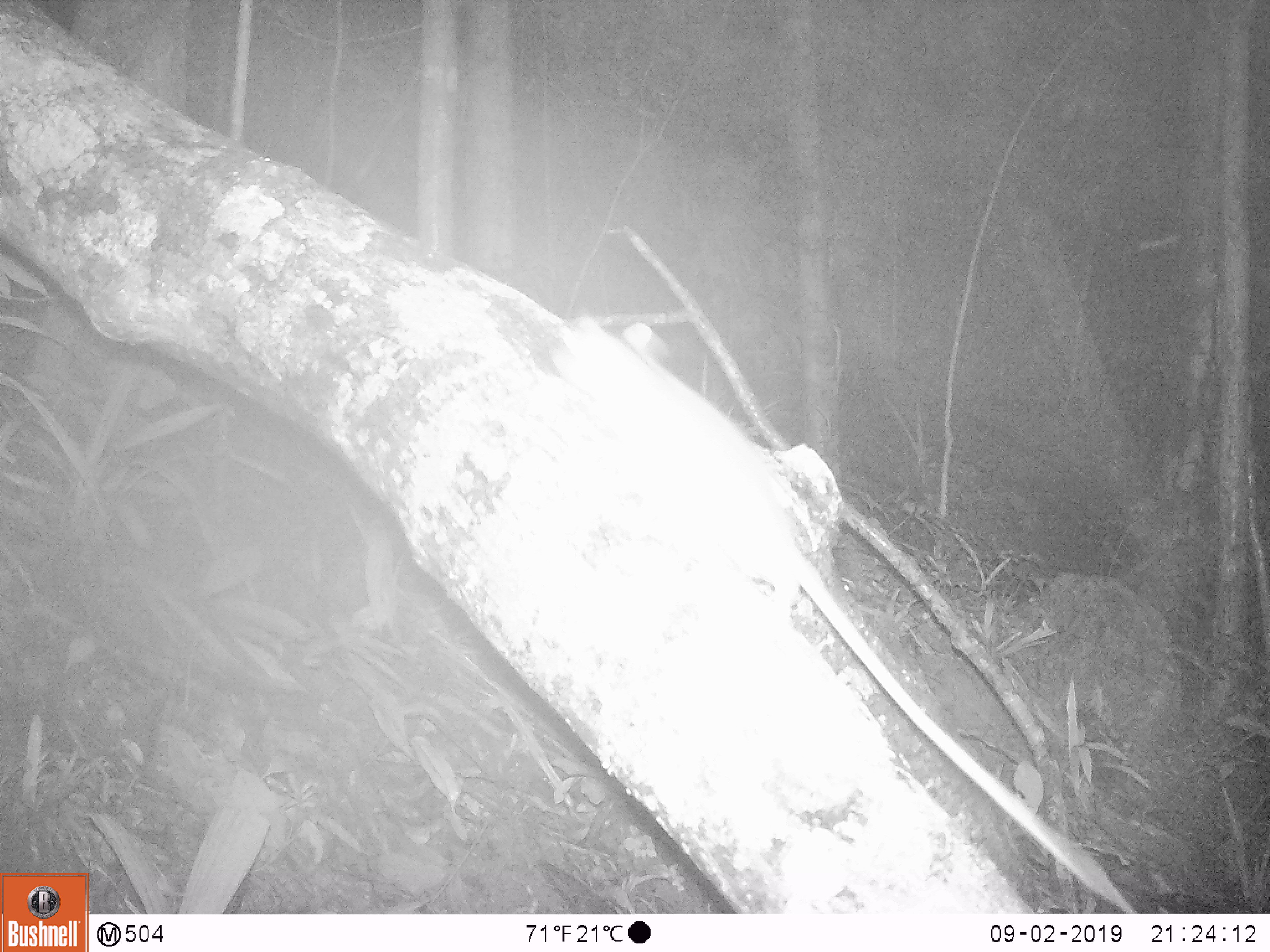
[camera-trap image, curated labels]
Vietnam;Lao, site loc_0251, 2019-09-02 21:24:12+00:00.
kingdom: Animalia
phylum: Chordata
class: Mammalia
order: Rodentia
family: Muridae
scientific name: Muridae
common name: old-world mice and rats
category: unidentified murid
Unidentified murid (old-world mice and rats) (Muridae). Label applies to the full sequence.